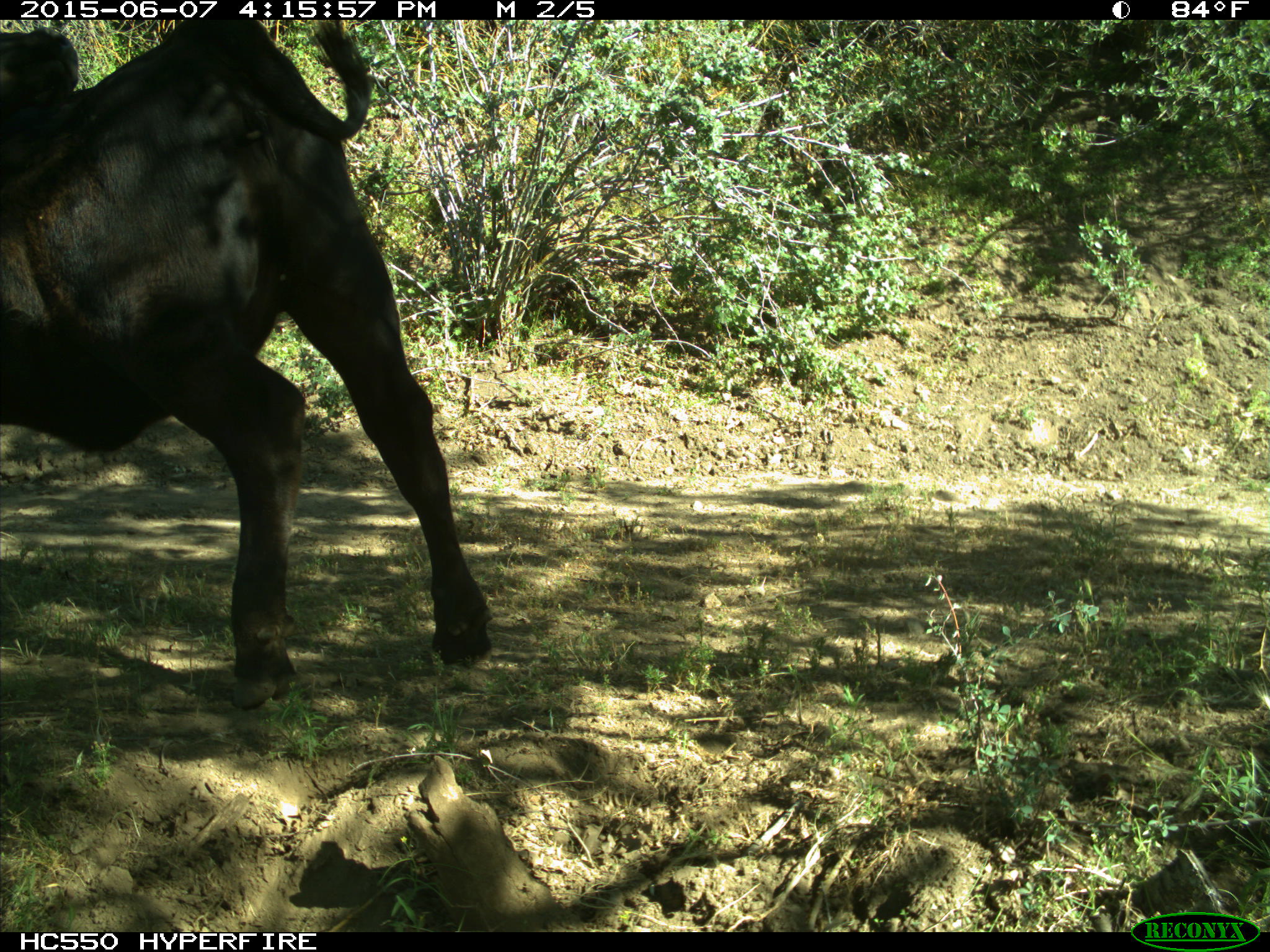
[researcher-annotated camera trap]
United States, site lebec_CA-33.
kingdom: Animalia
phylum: Chordata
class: Mammalia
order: Artiodactyla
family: Bovidae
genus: Bos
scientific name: Bos taurus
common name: domestic cow